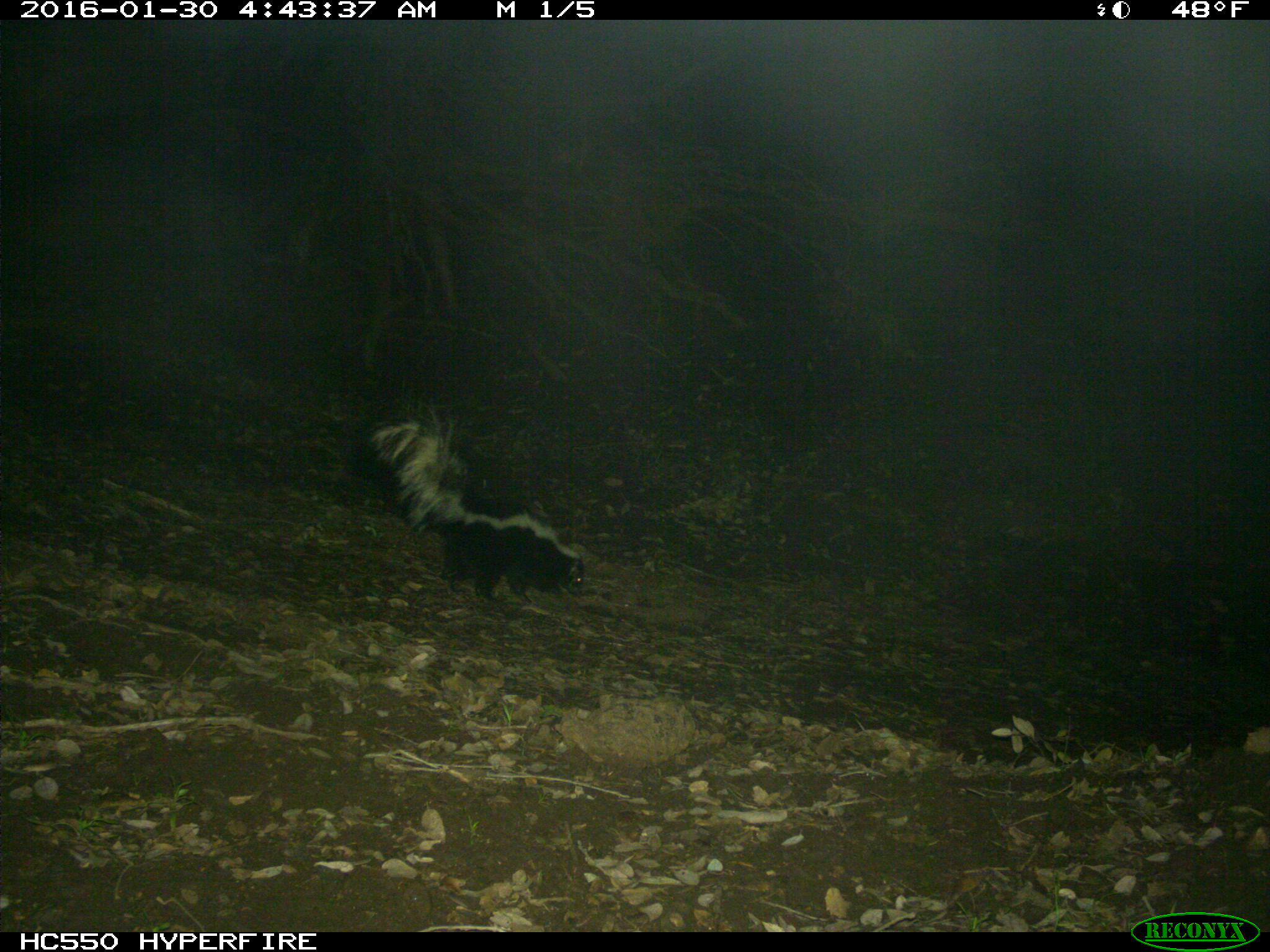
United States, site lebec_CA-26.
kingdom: Animalia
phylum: Chordata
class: Mammalia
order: Carnivora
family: Mephitidae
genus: Mephitis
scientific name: Mephitis mephitis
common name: striped skunk